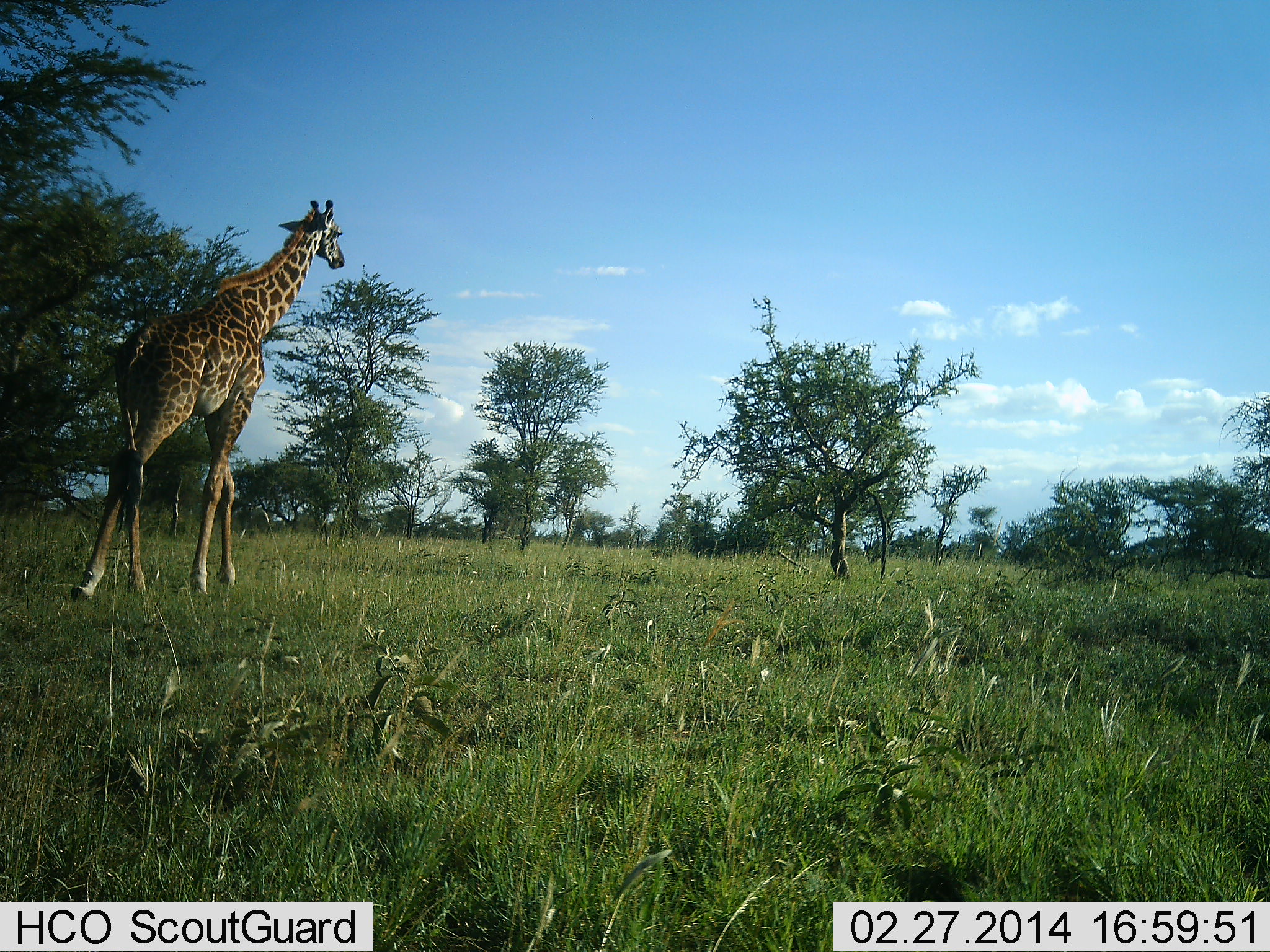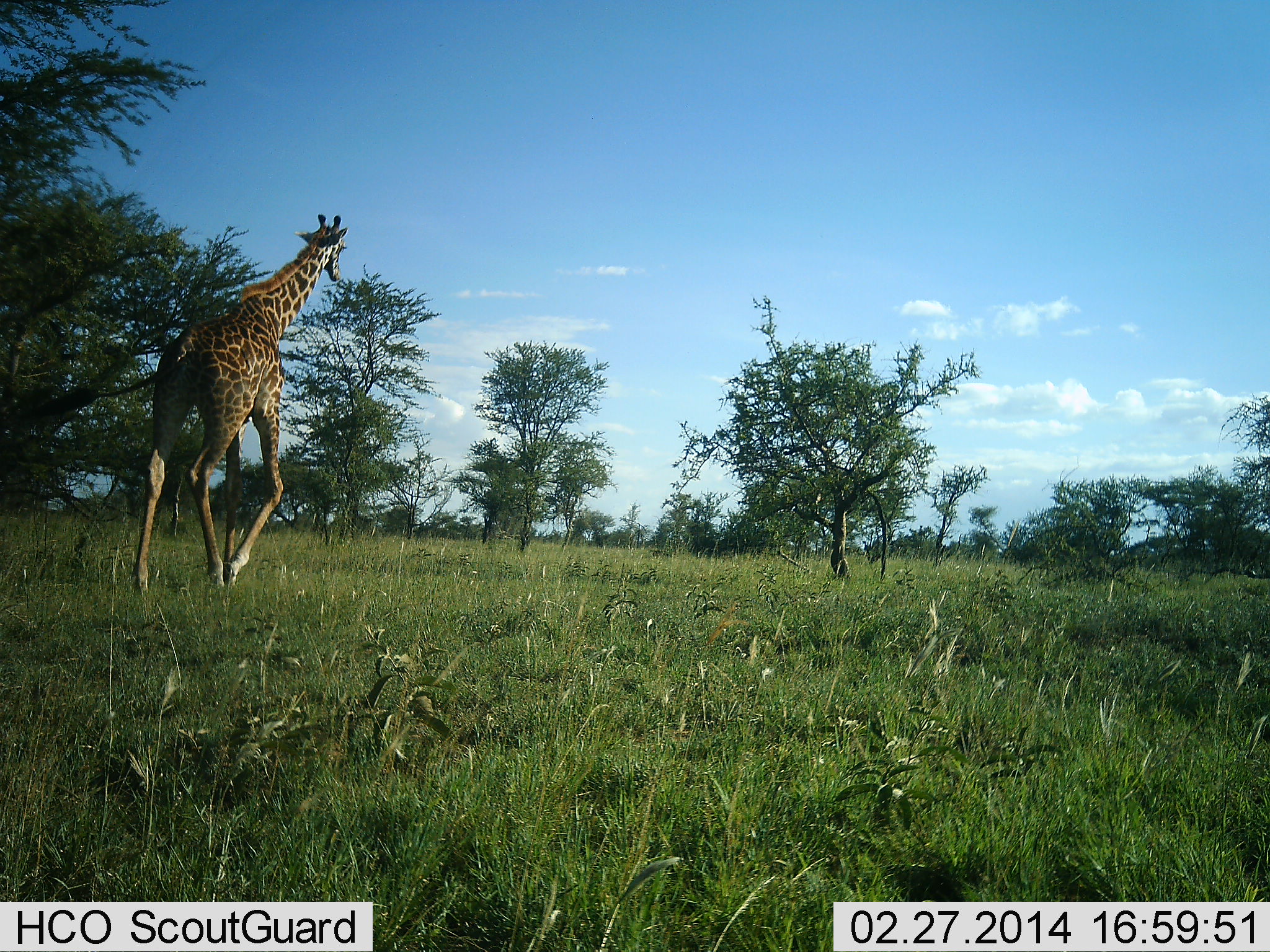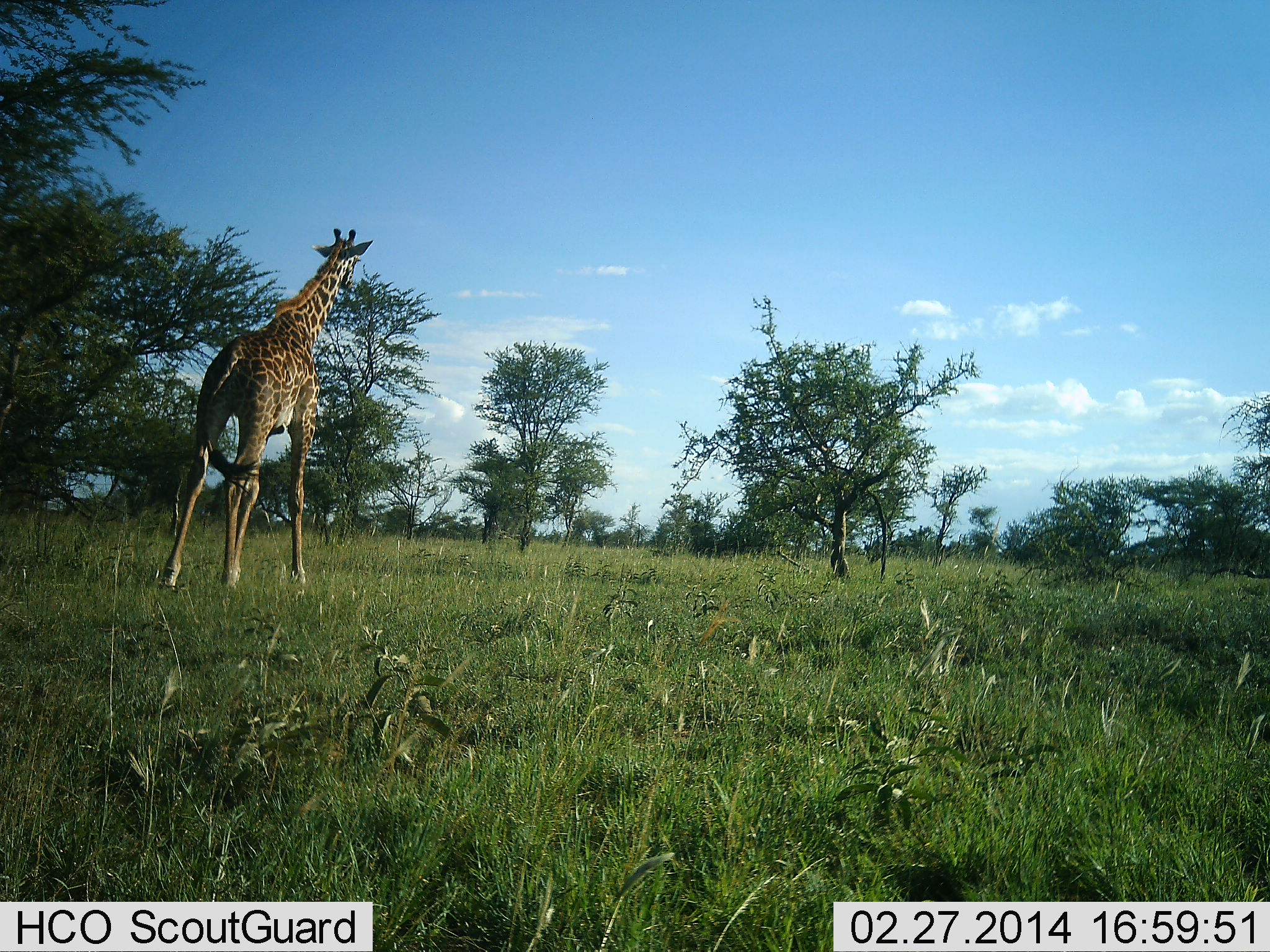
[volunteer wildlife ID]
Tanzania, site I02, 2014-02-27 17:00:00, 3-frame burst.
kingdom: Animalia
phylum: Chordata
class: Mammalia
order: Artiodactyla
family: Giraffidae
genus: Giraffa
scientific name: Giraffa camelopardalis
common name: giraffe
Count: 1.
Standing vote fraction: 0%.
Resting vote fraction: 0%.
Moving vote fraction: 100%.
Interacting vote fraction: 0%.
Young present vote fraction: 0%.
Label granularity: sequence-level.